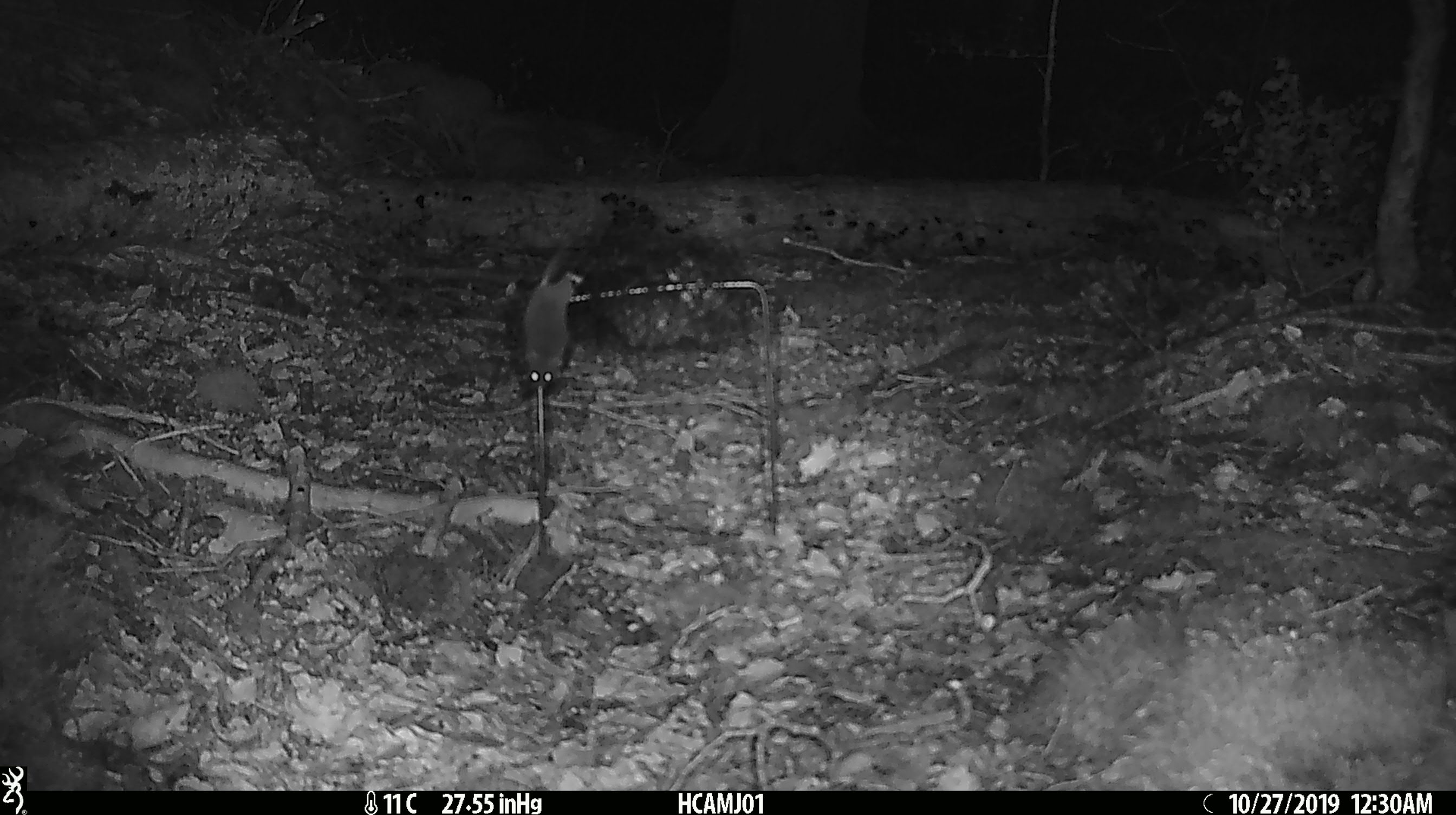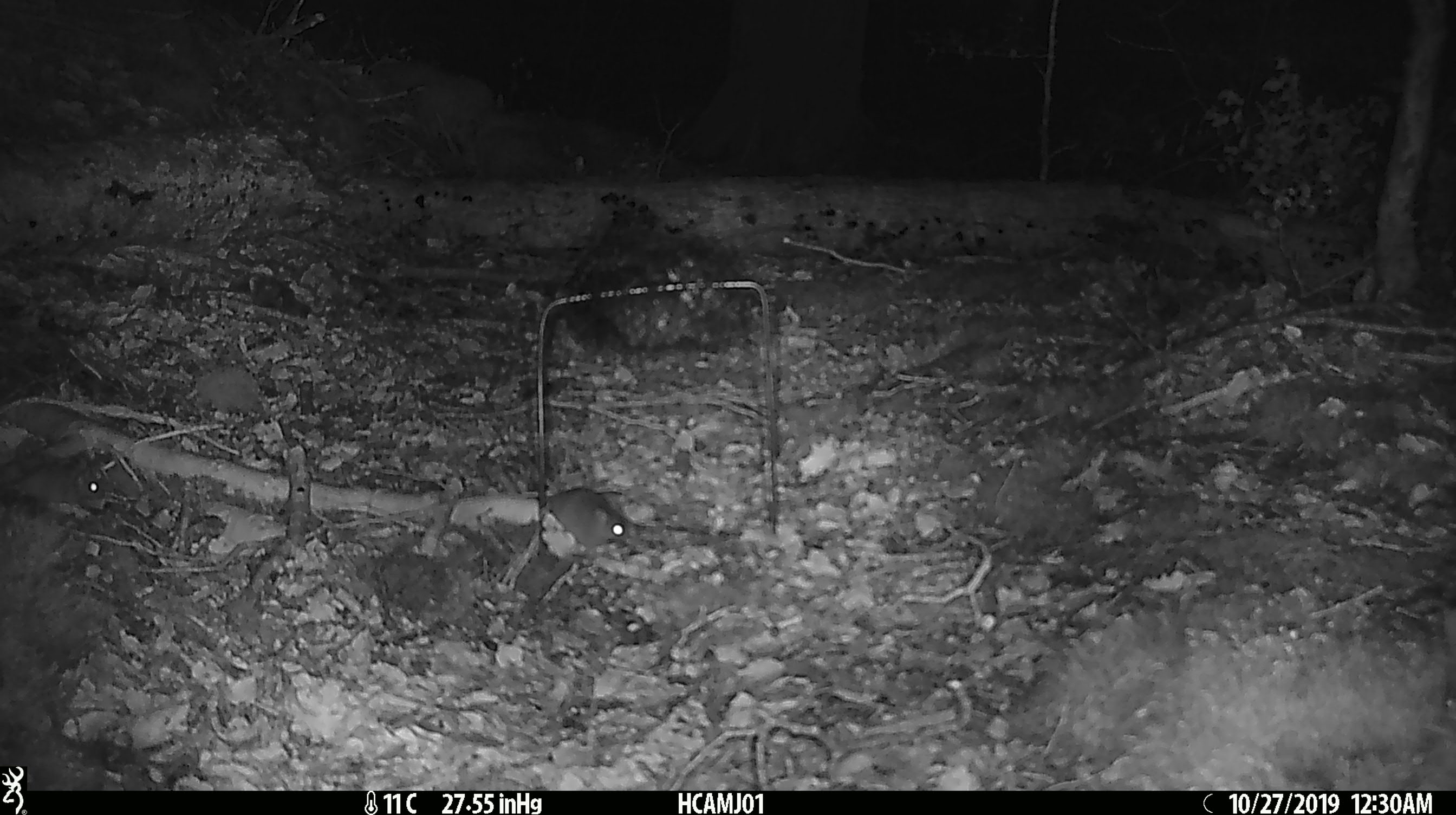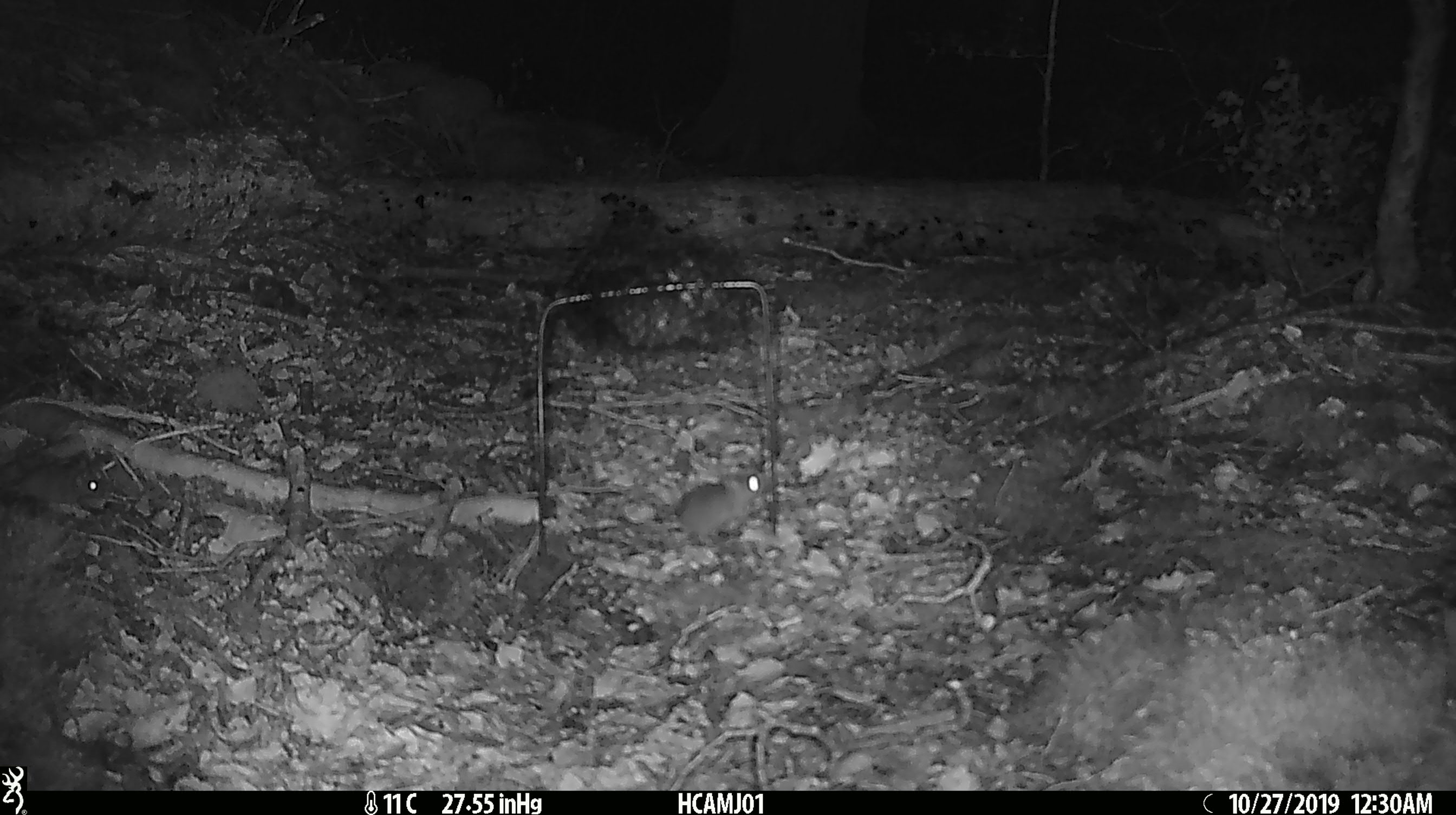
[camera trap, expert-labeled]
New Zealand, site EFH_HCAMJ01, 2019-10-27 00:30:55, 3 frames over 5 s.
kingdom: Animalia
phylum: Chordata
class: Mammalia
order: Rodentia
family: Muridae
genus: Mus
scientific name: Mus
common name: mouse